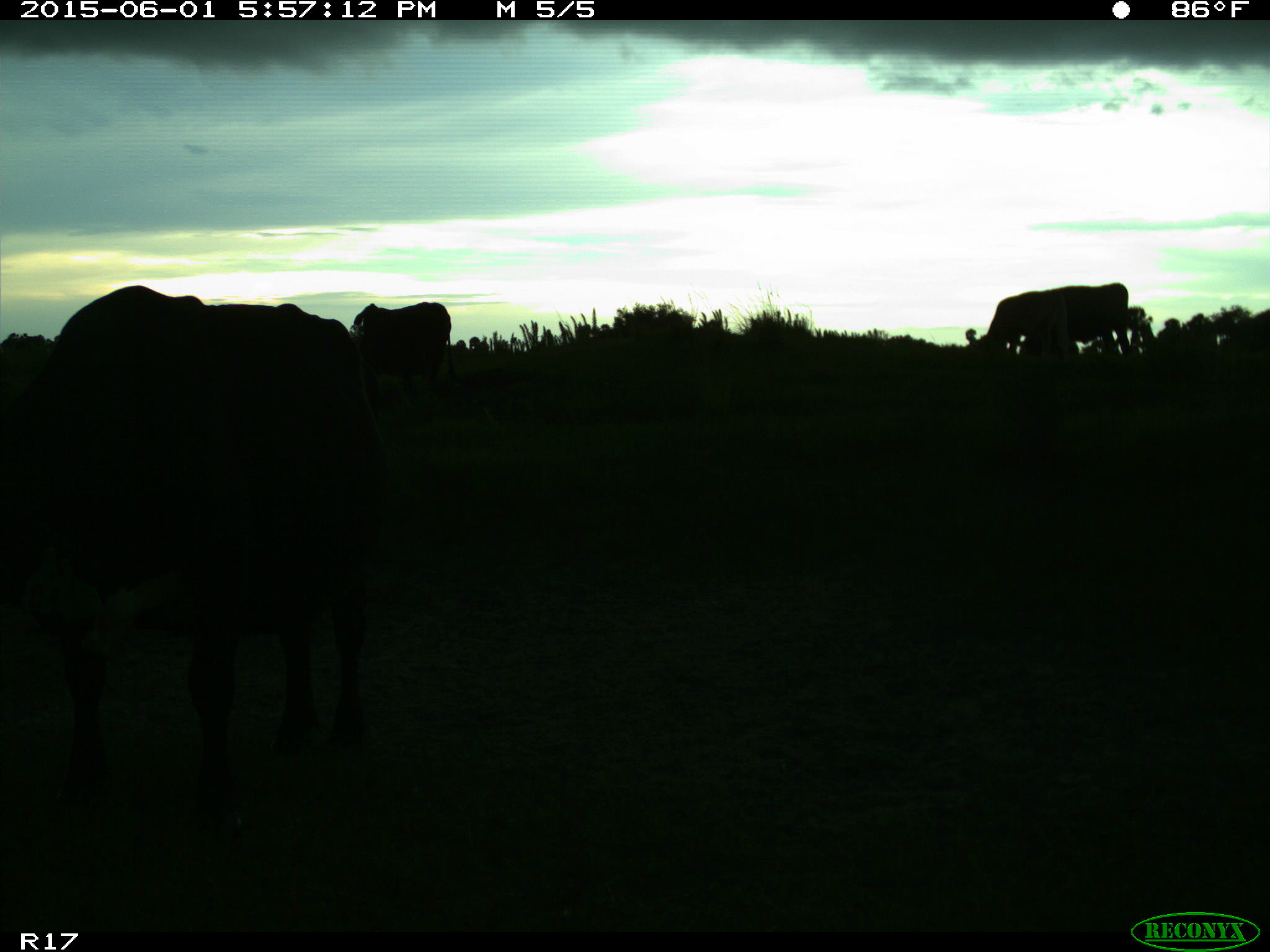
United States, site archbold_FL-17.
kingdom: Animalia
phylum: Chordata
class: Mammalia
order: Artiodactyla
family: Bovidae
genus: Bos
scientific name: Bos taurus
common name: domestic cow